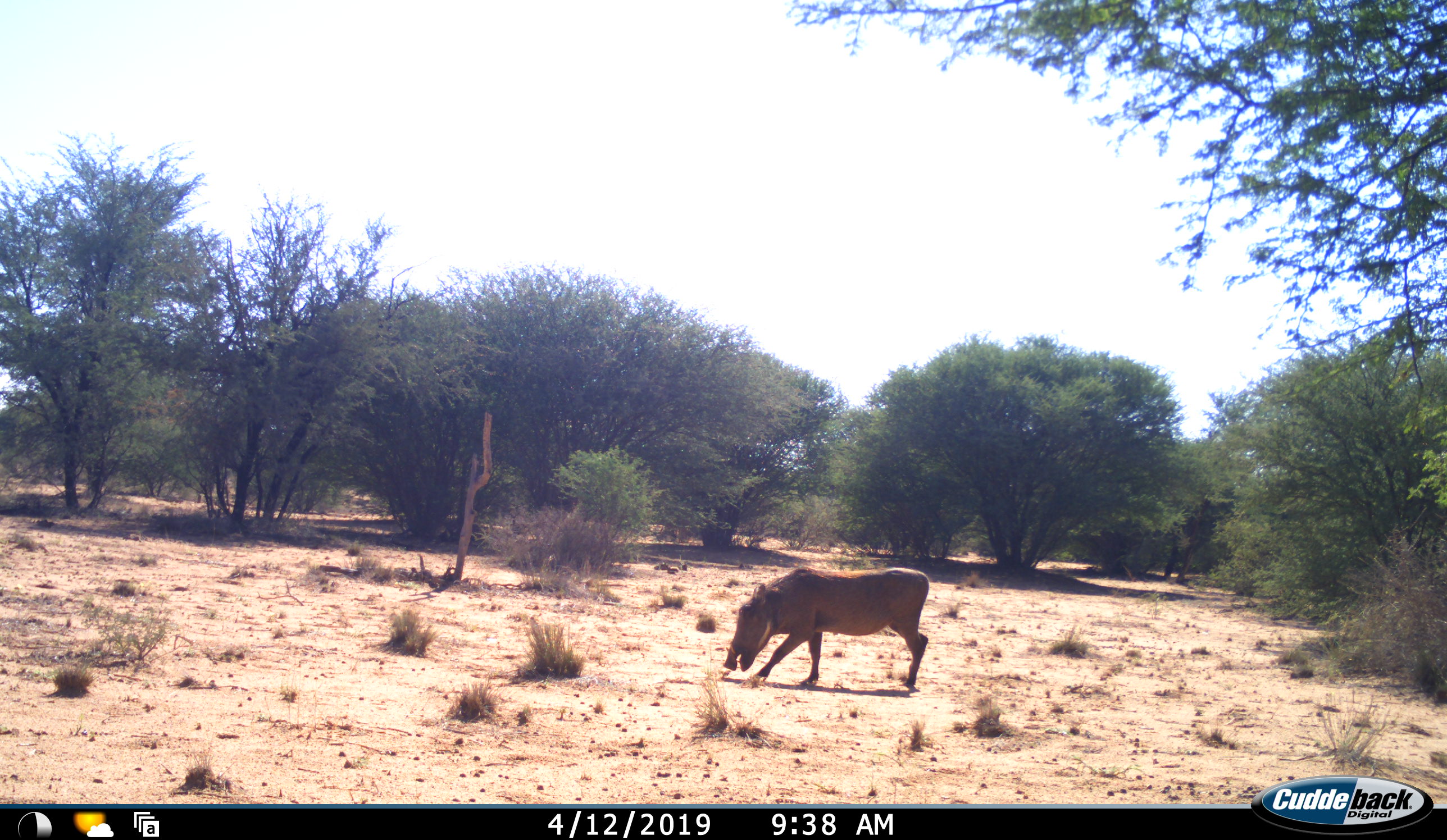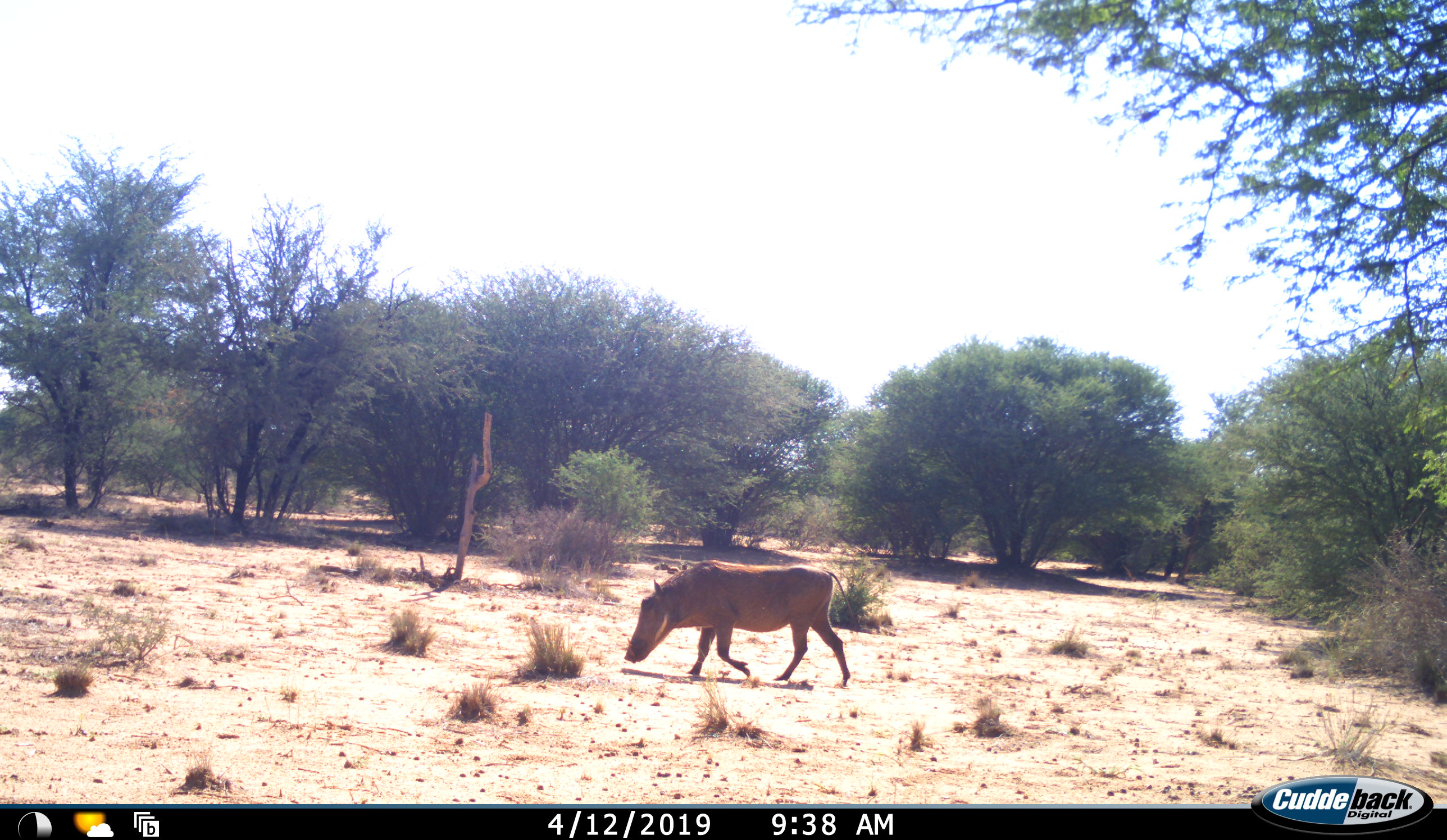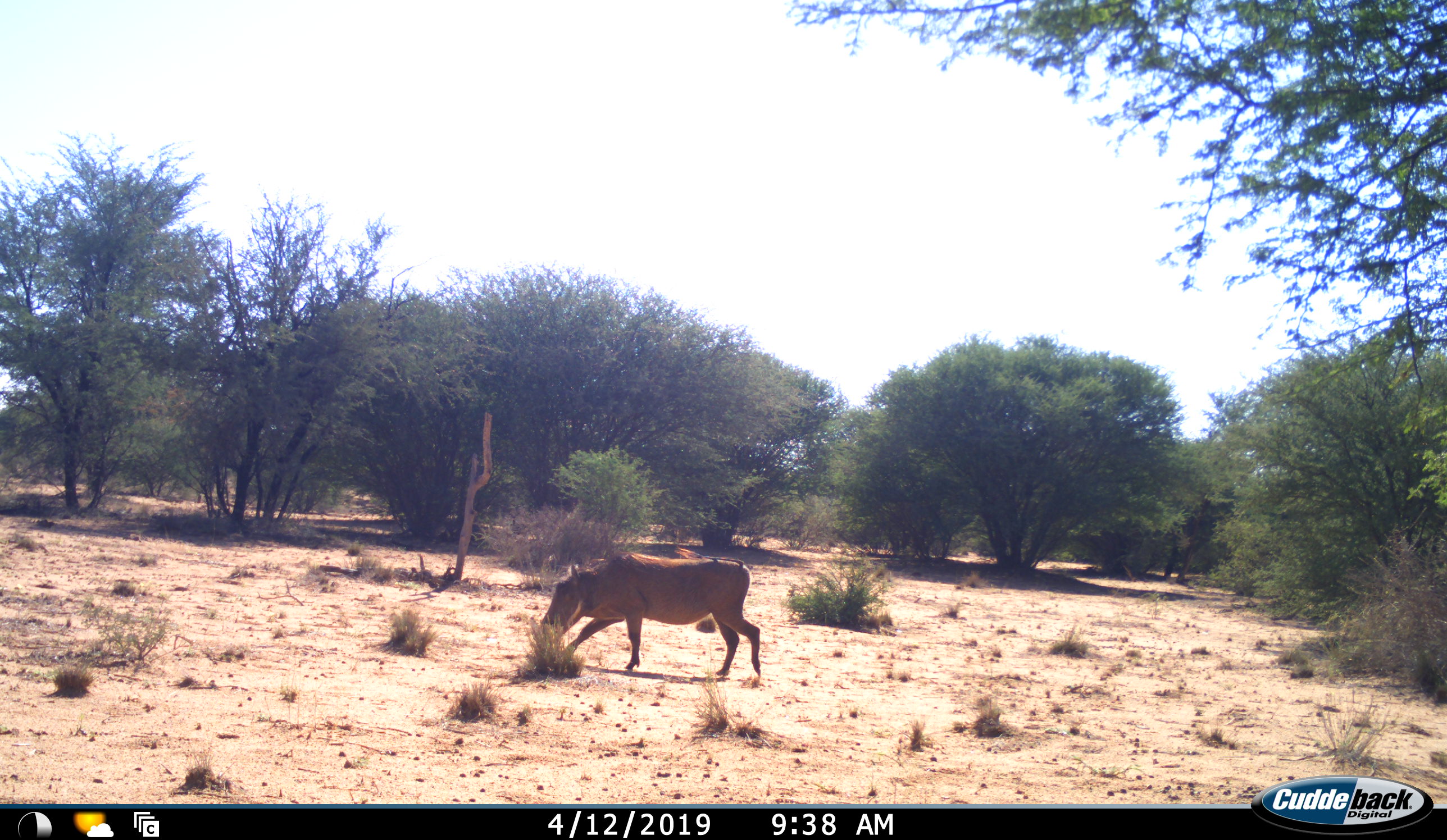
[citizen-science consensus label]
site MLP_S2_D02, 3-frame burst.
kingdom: Animalia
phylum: Chordata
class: Mammalia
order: Artiodactyla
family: Suidae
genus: Phacochoerus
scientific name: Phacochoerus africanus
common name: warthog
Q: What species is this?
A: Warthog (Phacochoerus africanus).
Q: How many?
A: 1.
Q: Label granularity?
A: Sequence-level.